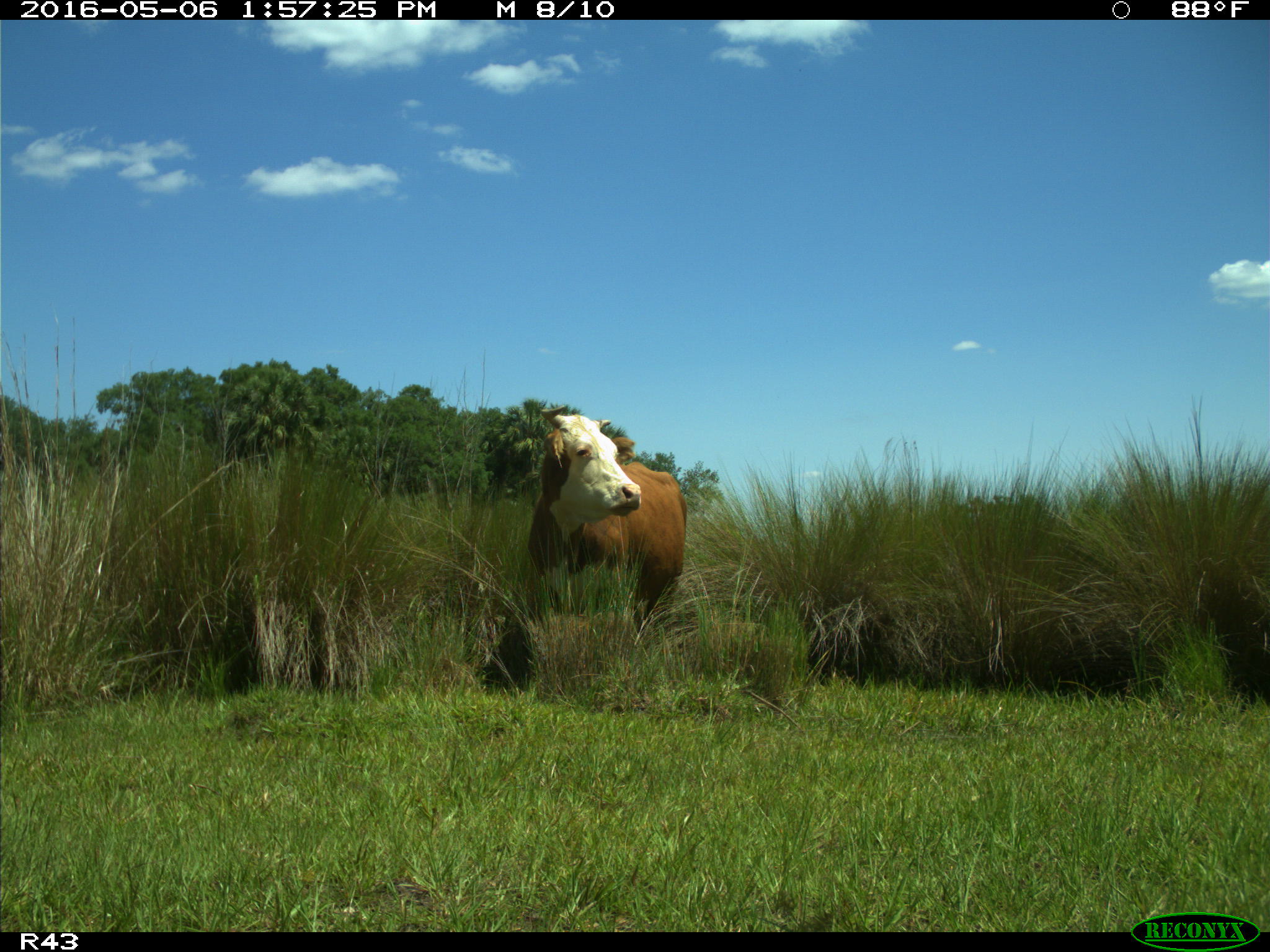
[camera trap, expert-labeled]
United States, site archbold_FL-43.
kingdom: Animalia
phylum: Chordata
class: Mammalia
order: Artiodactyla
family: Bovidae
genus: Bos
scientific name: Bos taurus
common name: domestic cow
Bos taurus (domestic cow).